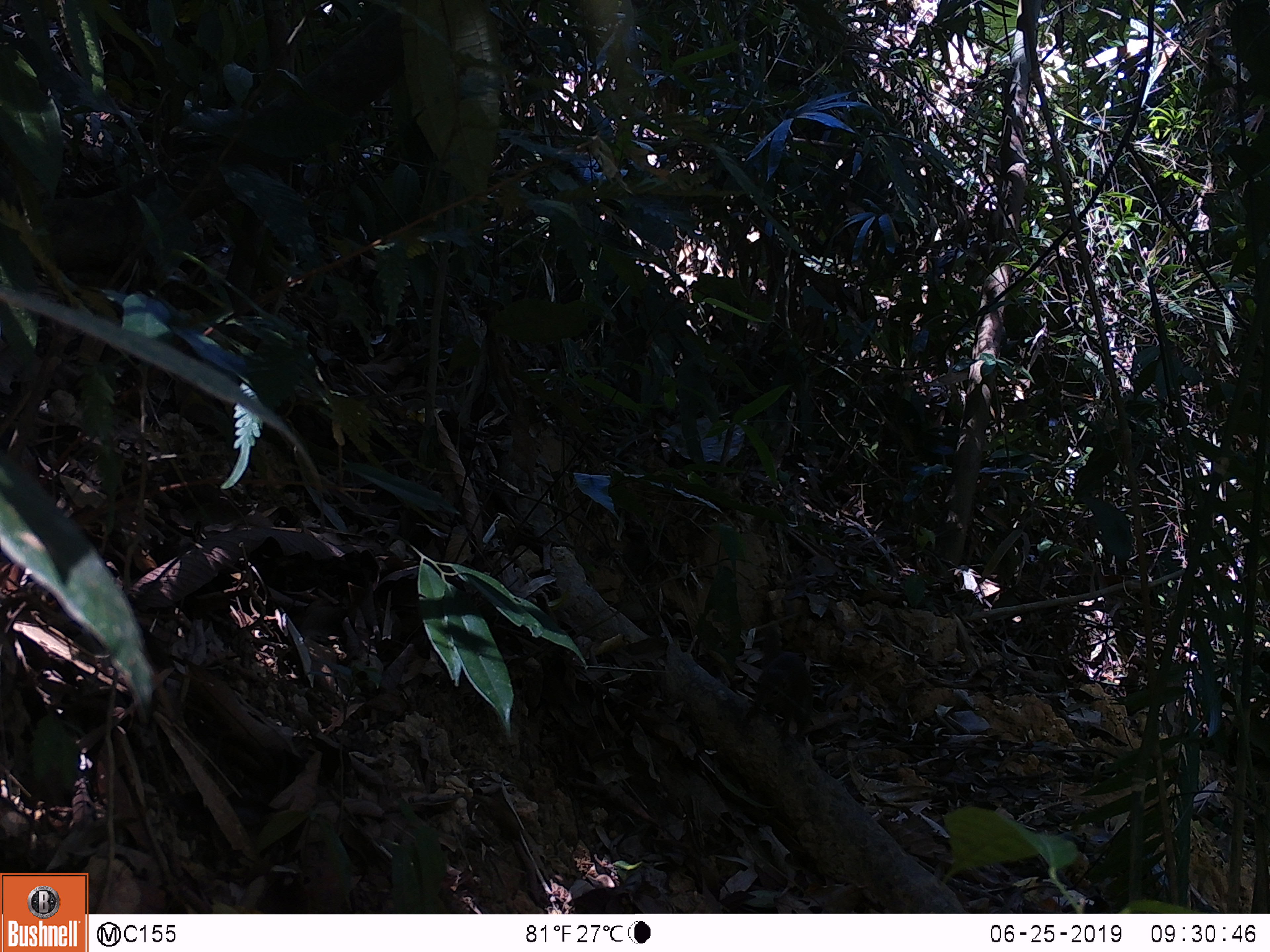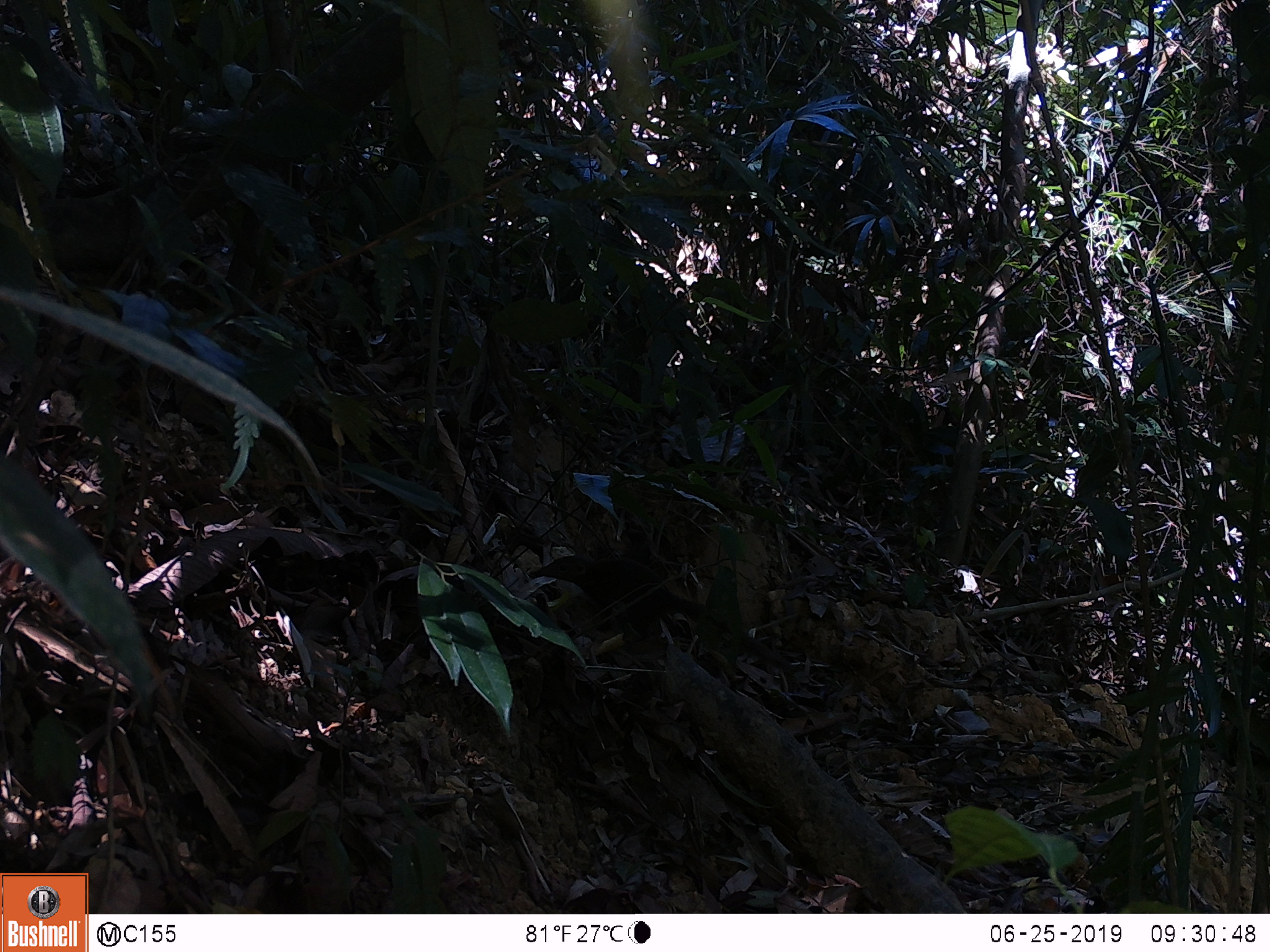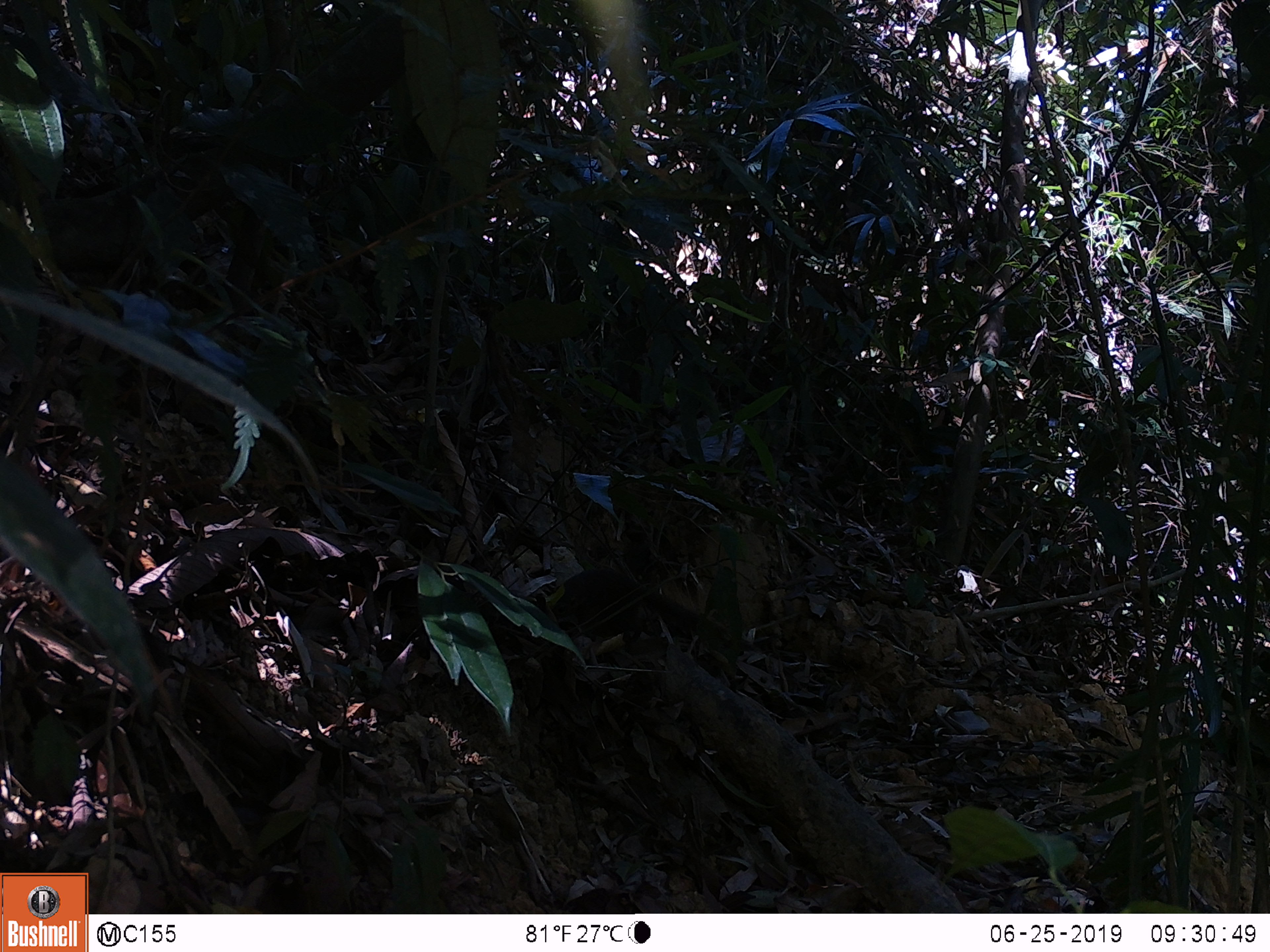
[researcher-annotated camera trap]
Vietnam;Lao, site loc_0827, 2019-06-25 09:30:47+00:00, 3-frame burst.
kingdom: Animalia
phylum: Chordata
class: Mammalia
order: Scandentia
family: Tupaiidae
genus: Tupaia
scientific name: Tupaia belangeri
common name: northern treeshrew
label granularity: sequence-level